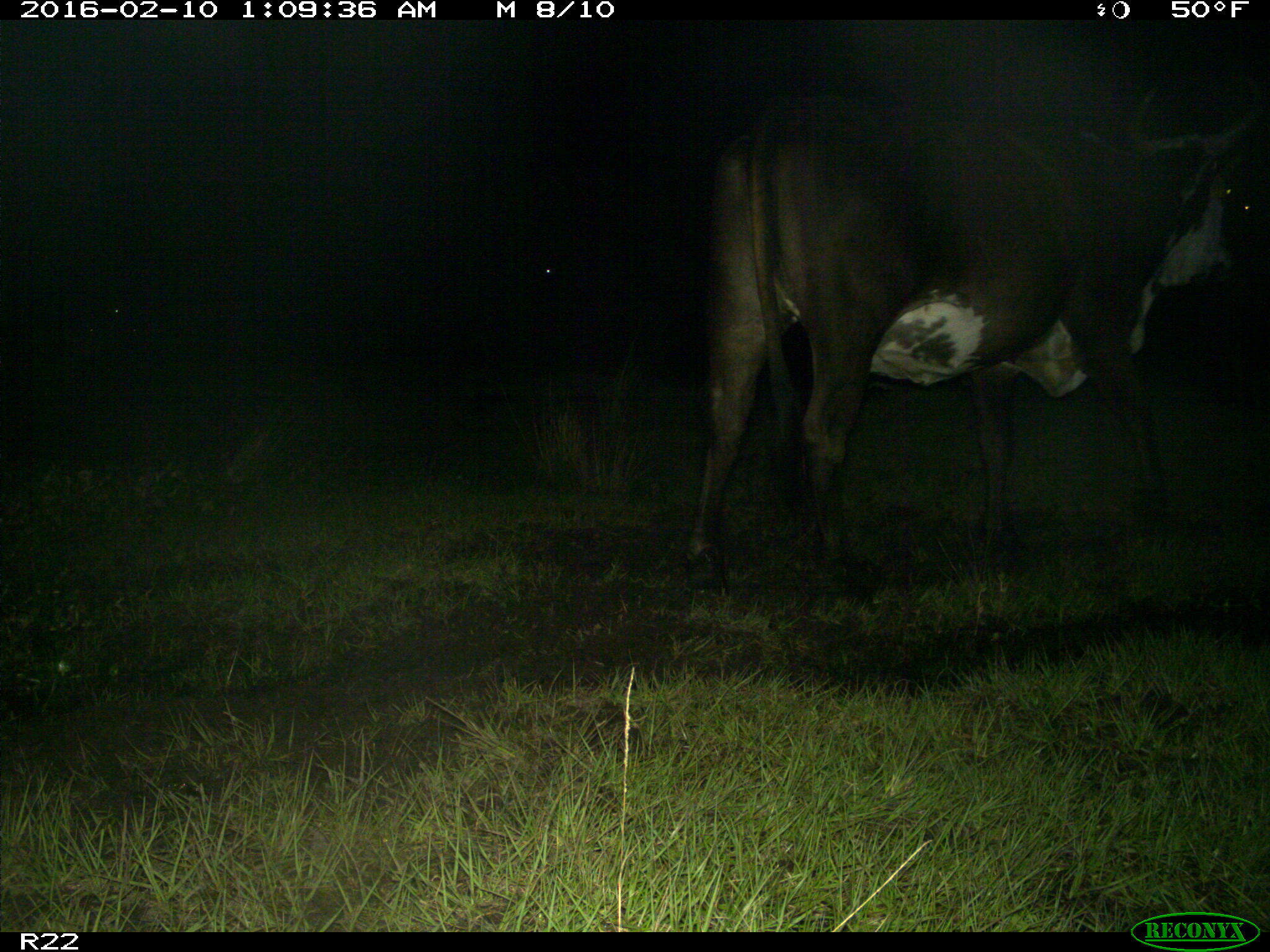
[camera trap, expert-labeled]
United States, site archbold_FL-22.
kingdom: Animalia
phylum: Chordata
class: Mammalia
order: Artiodactyla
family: Bovidae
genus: Bos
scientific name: Bos taurus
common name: domestic cow